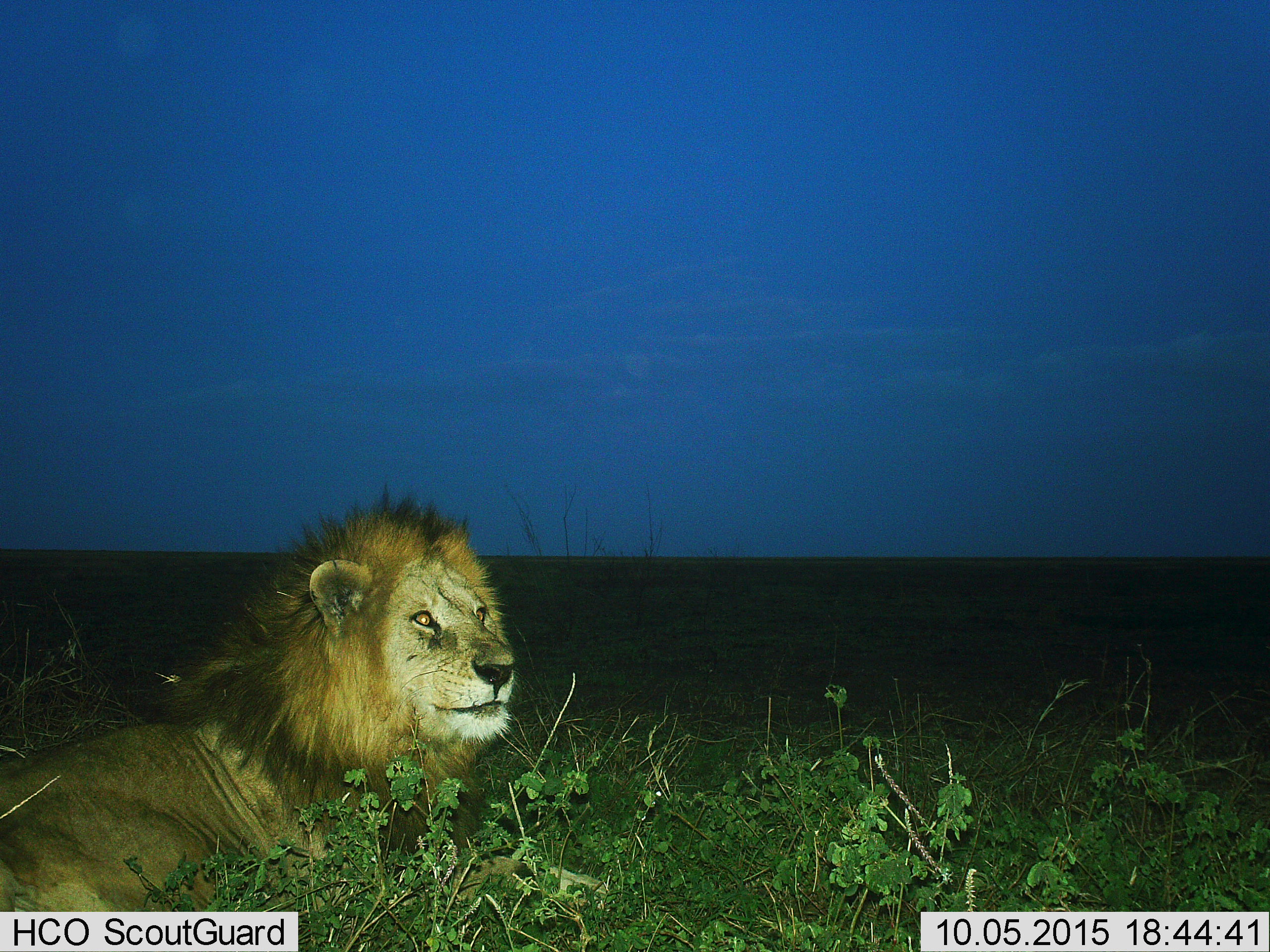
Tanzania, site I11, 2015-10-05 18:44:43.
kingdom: Animalia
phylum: Chordata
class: Mammalia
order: Carnivora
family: Felidae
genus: Panthera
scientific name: Panthera leo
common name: lion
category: lionmale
Lionmale (lion) (Panthera leo), count 1. Behavior (volunteer vote fractions): standing 0%, resting 100%, moving 0%, interacting 0%. Young present (vote fraction): 0%. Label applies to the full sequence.